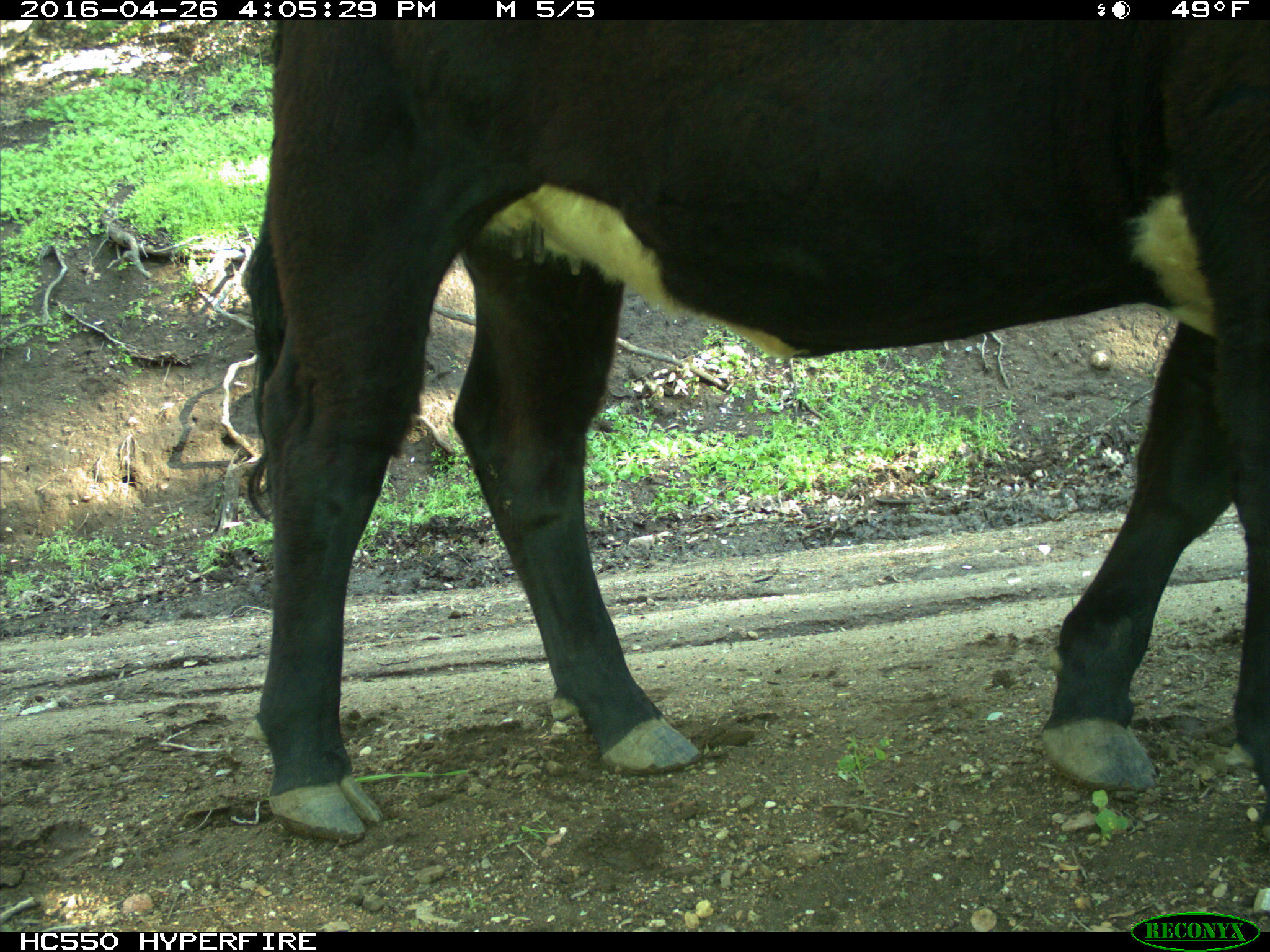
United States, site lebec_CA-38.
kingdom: Animalia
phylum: Chordata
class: Mammalia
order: Artiodactyla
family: Bovidae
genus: Bos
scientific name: Bos taurus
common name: domestic cow